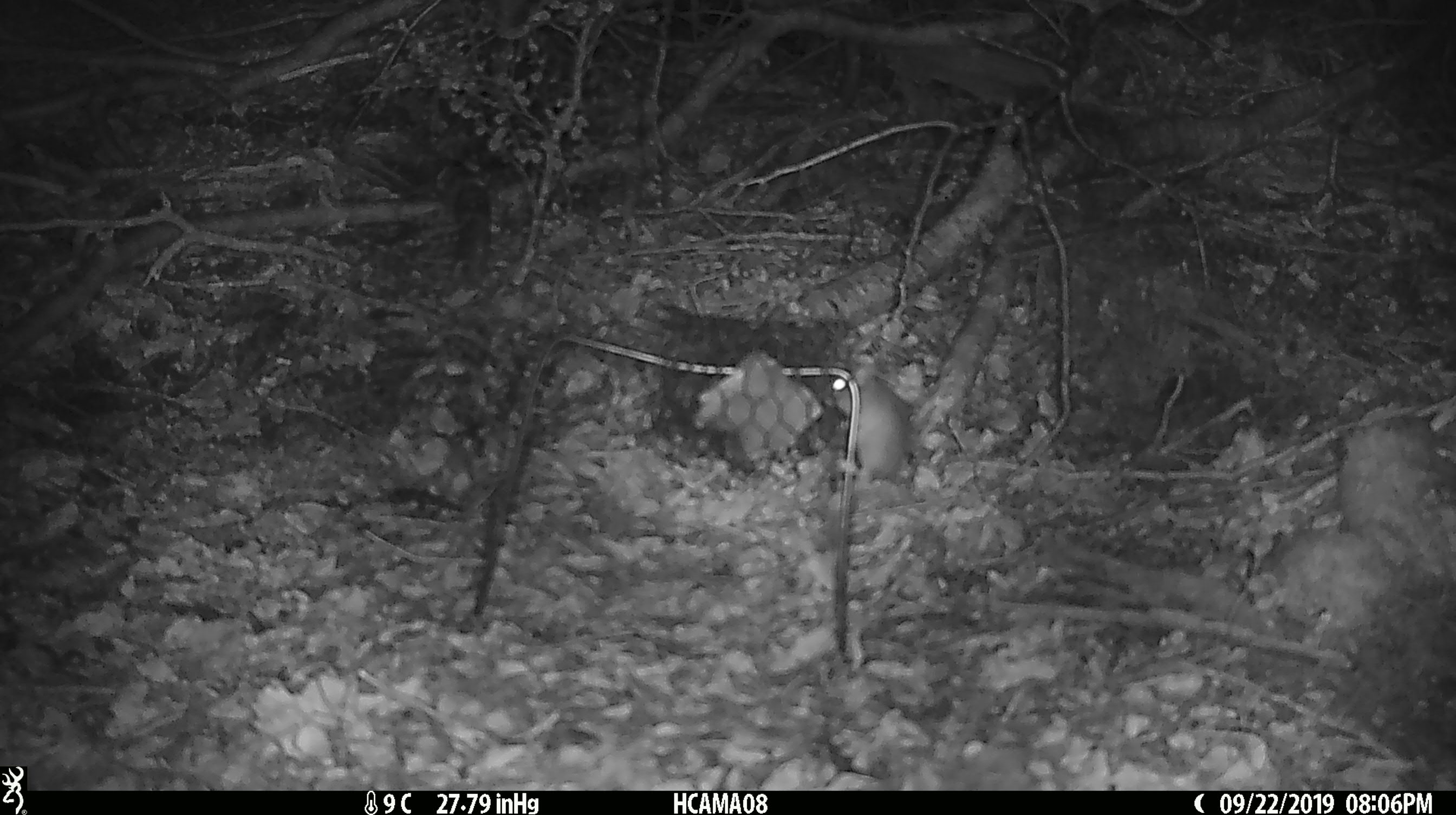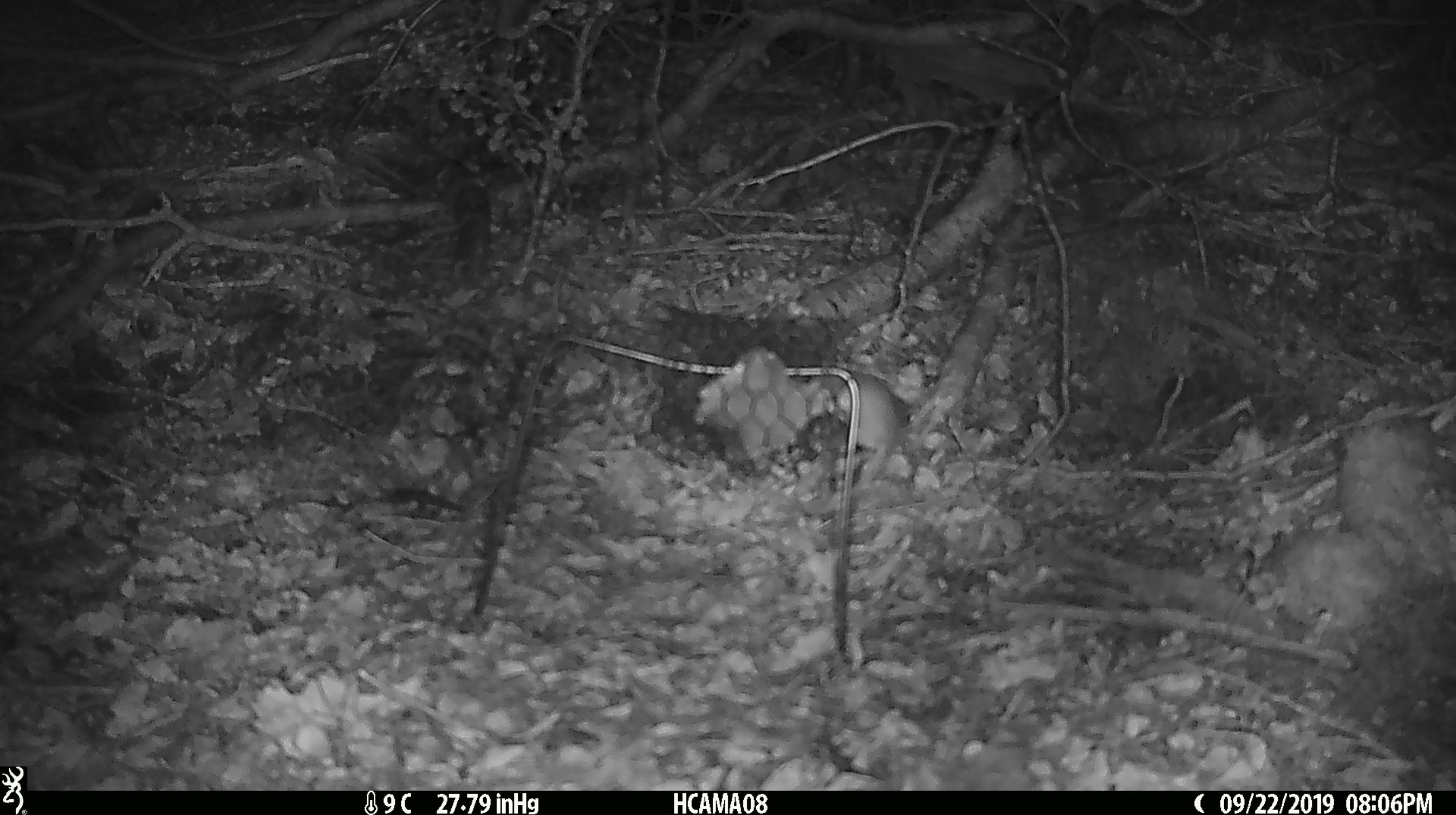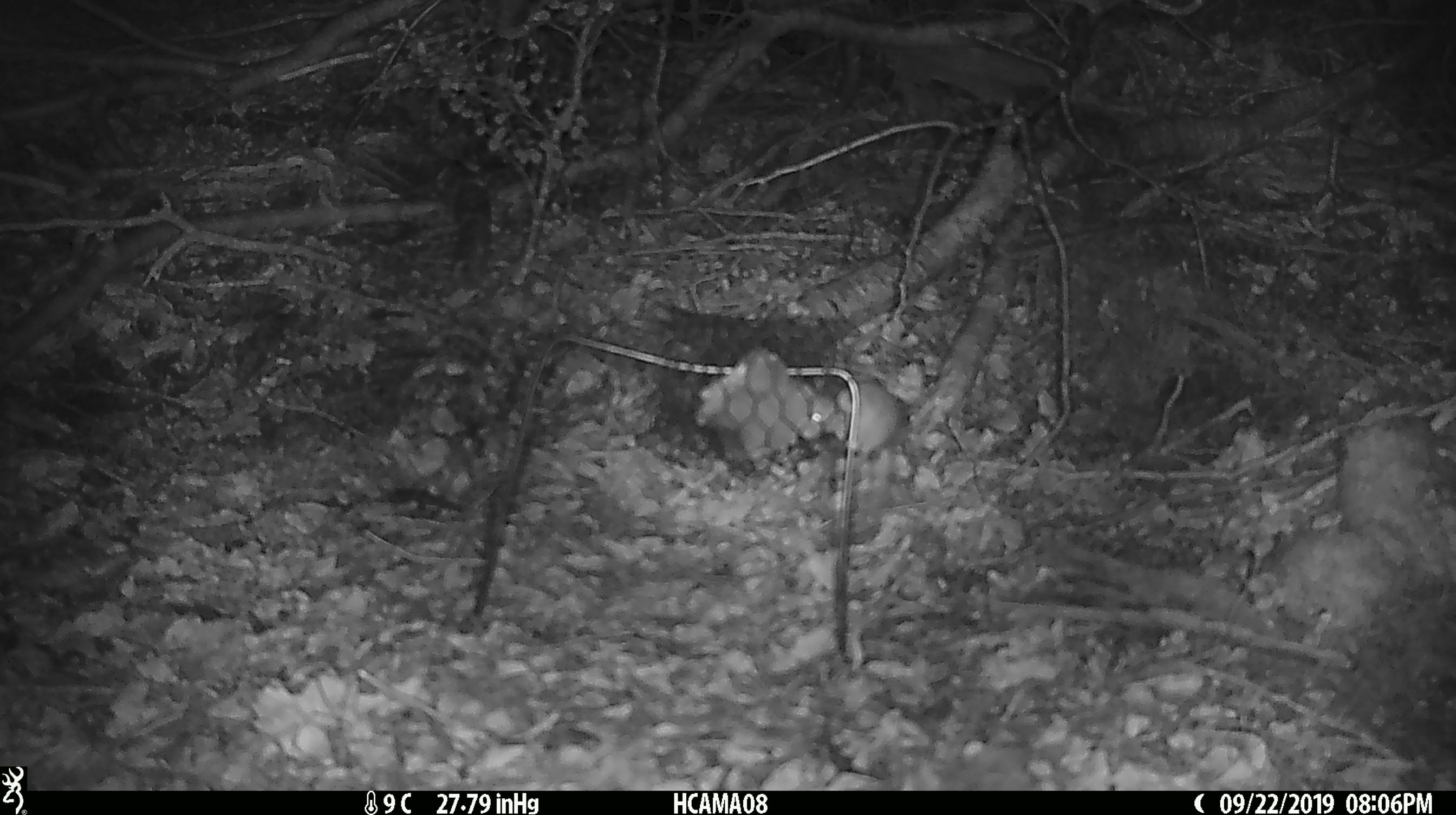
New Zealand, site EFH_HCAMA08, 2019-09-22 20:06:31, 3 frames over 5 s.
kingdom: Animalia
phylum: Chordata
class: Mammalia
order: Rodentia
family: Muridae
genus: Mus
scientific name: Mus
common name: mouse